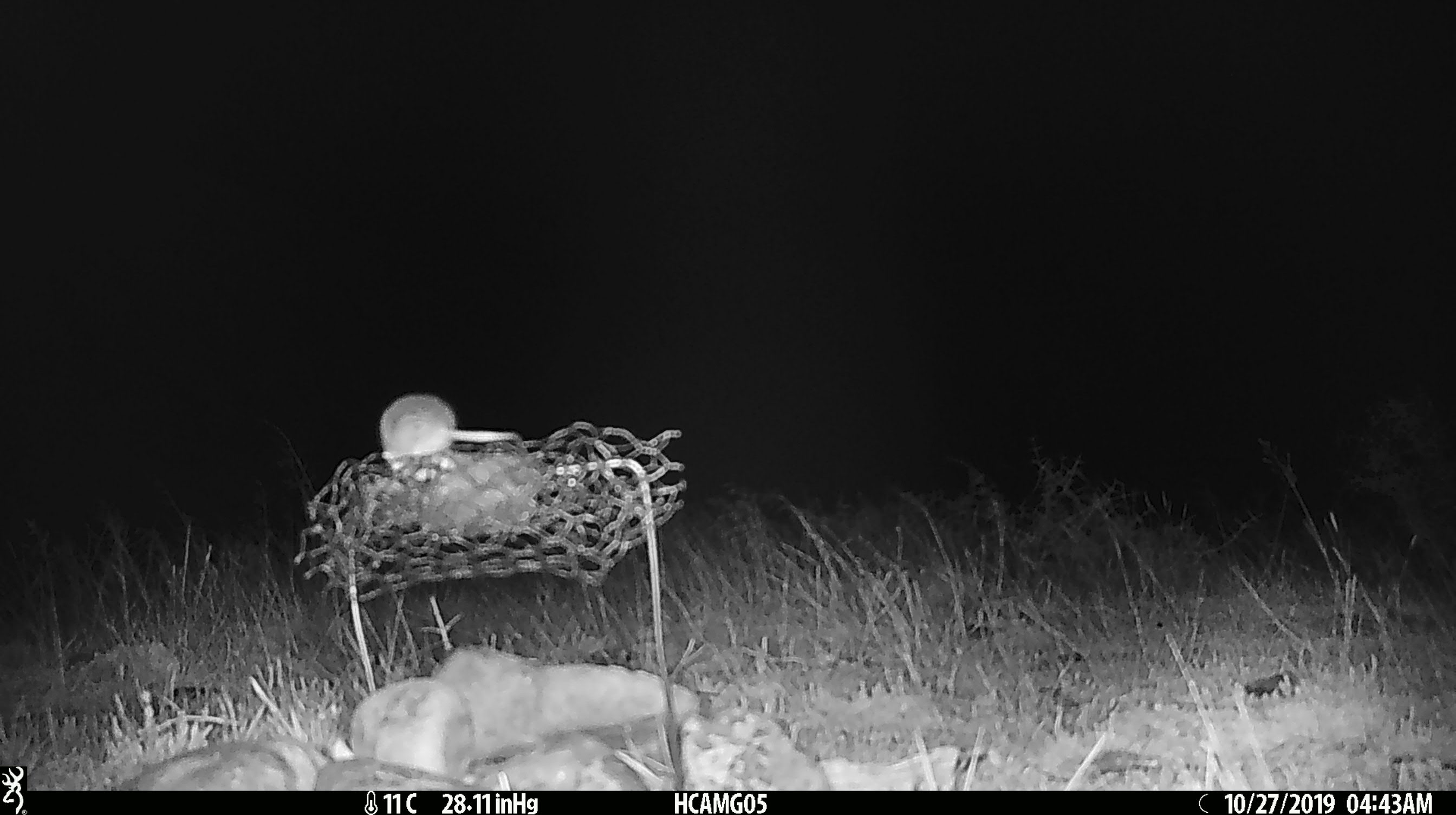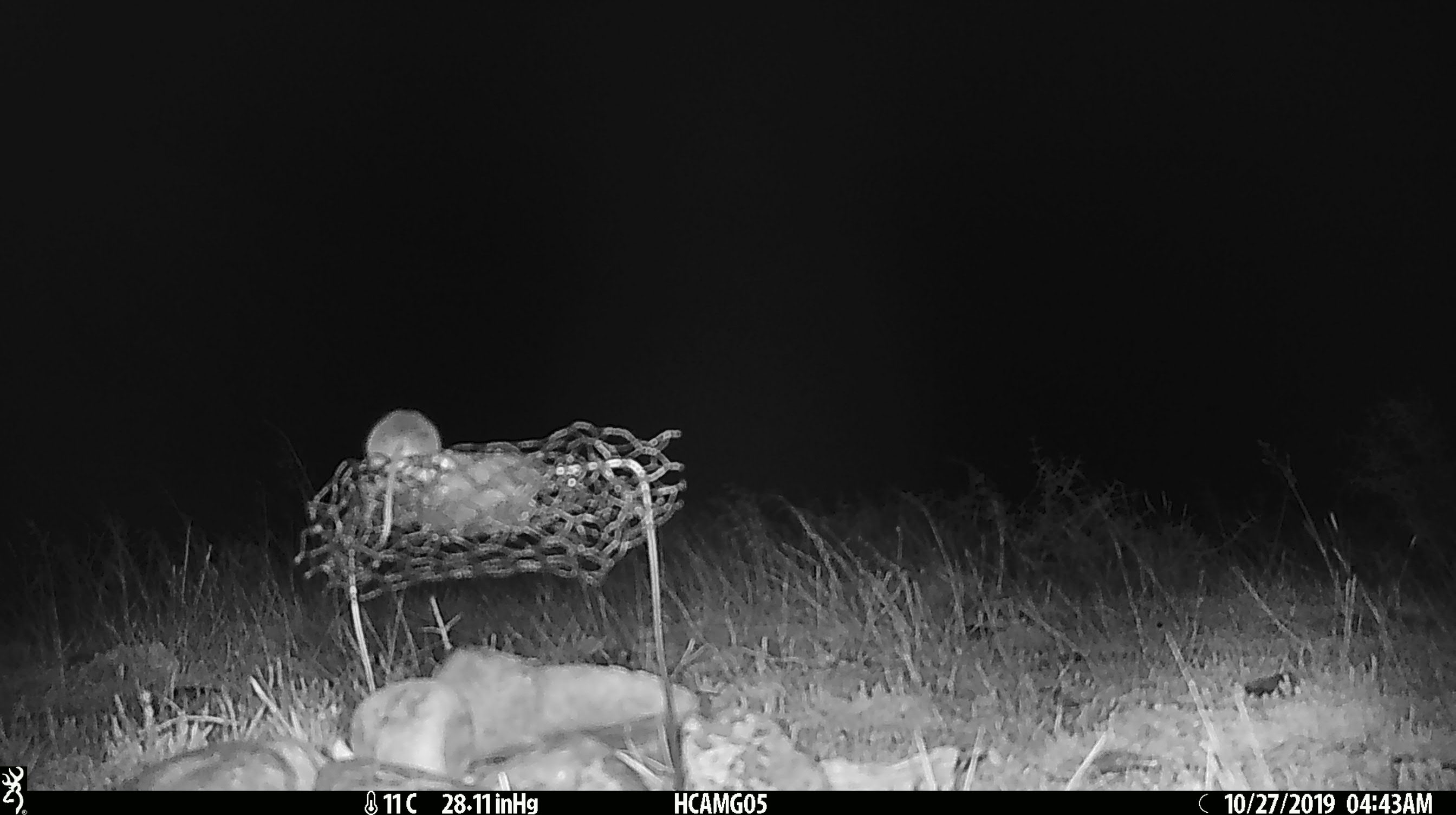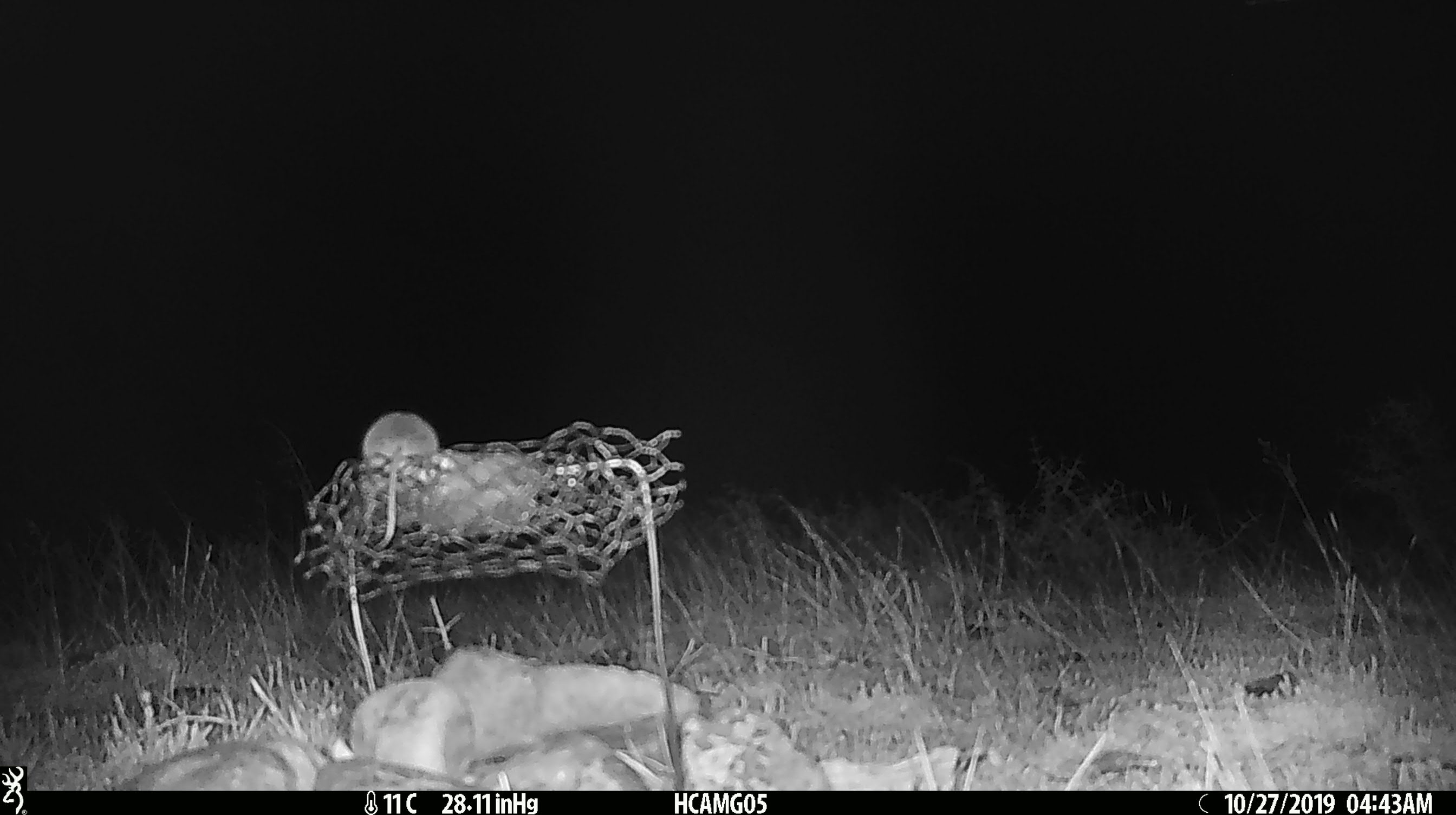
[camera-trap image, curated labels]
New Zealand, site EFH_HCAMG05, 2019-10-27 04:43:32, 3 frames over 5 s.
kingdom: Animalia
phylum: Chordata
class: Mammalia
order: Rodentia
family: Muridae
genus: Mus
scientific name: Mus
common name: mouse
Mouse (Mus).